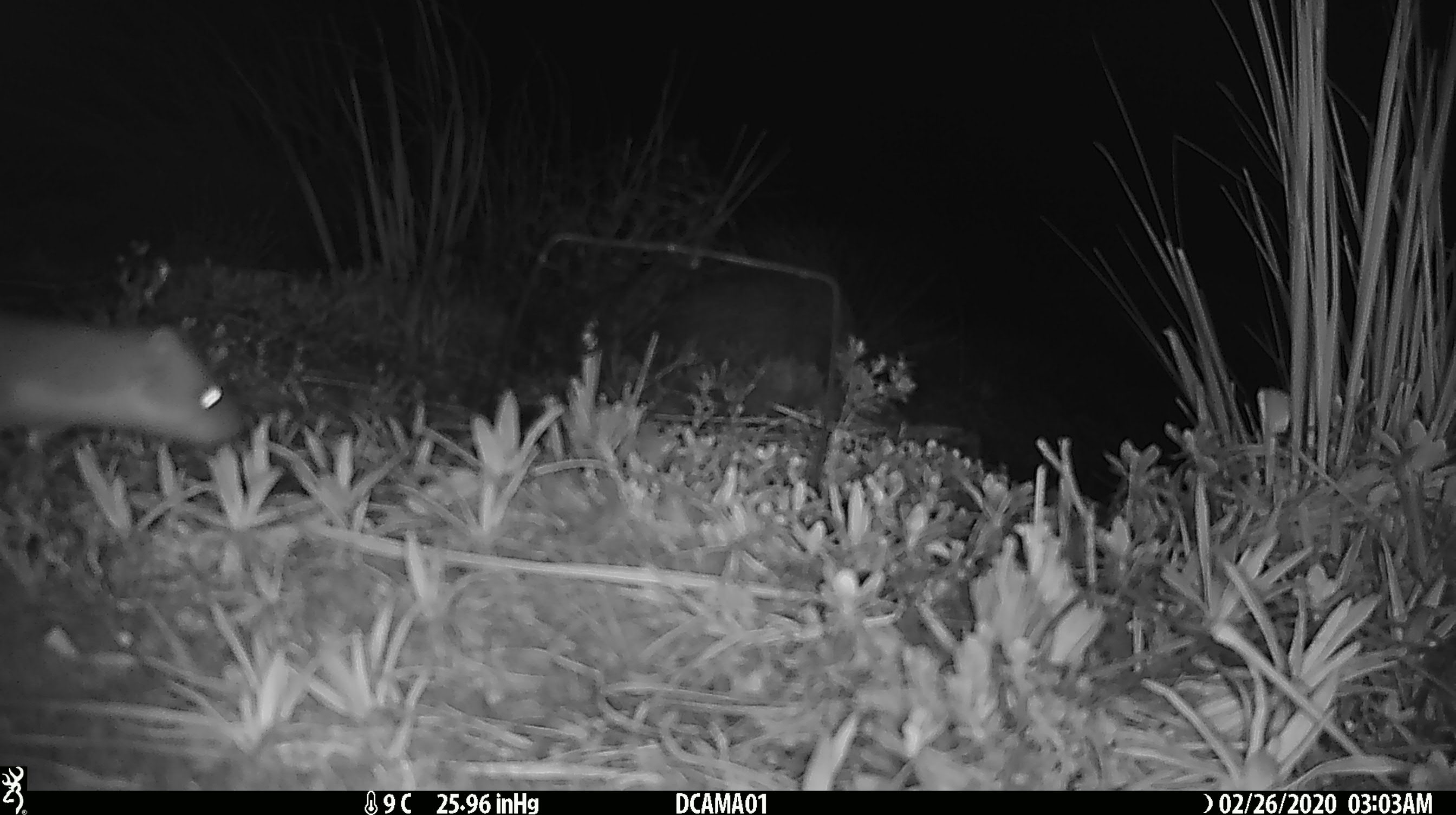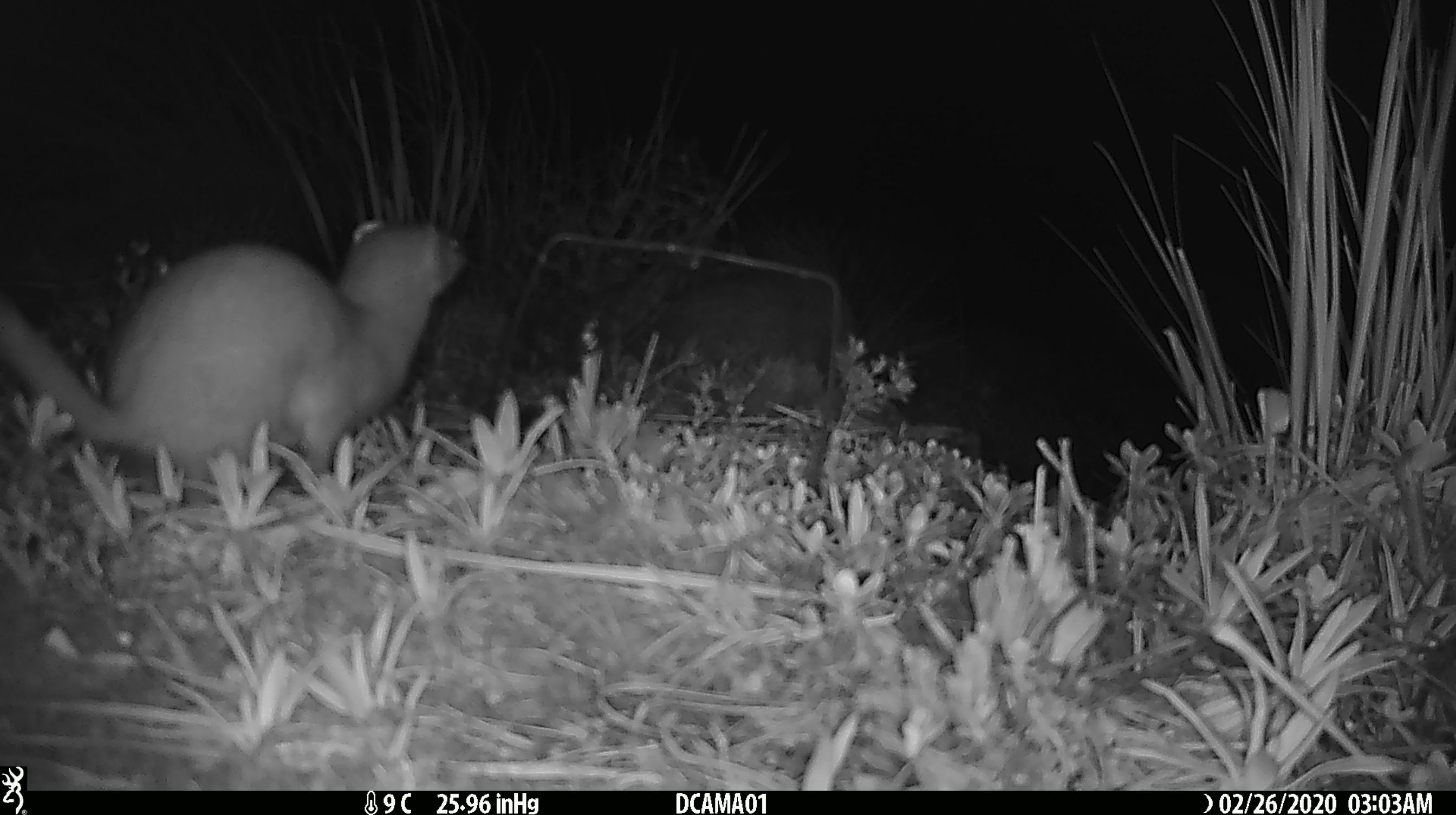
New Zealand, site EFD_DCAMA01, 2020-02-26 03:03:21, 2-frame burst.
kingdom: Animalia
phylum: Chordata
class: Mammalia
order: Carnivora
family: Mustelidae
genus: Mustela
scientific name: Mustela erminea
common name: stoat